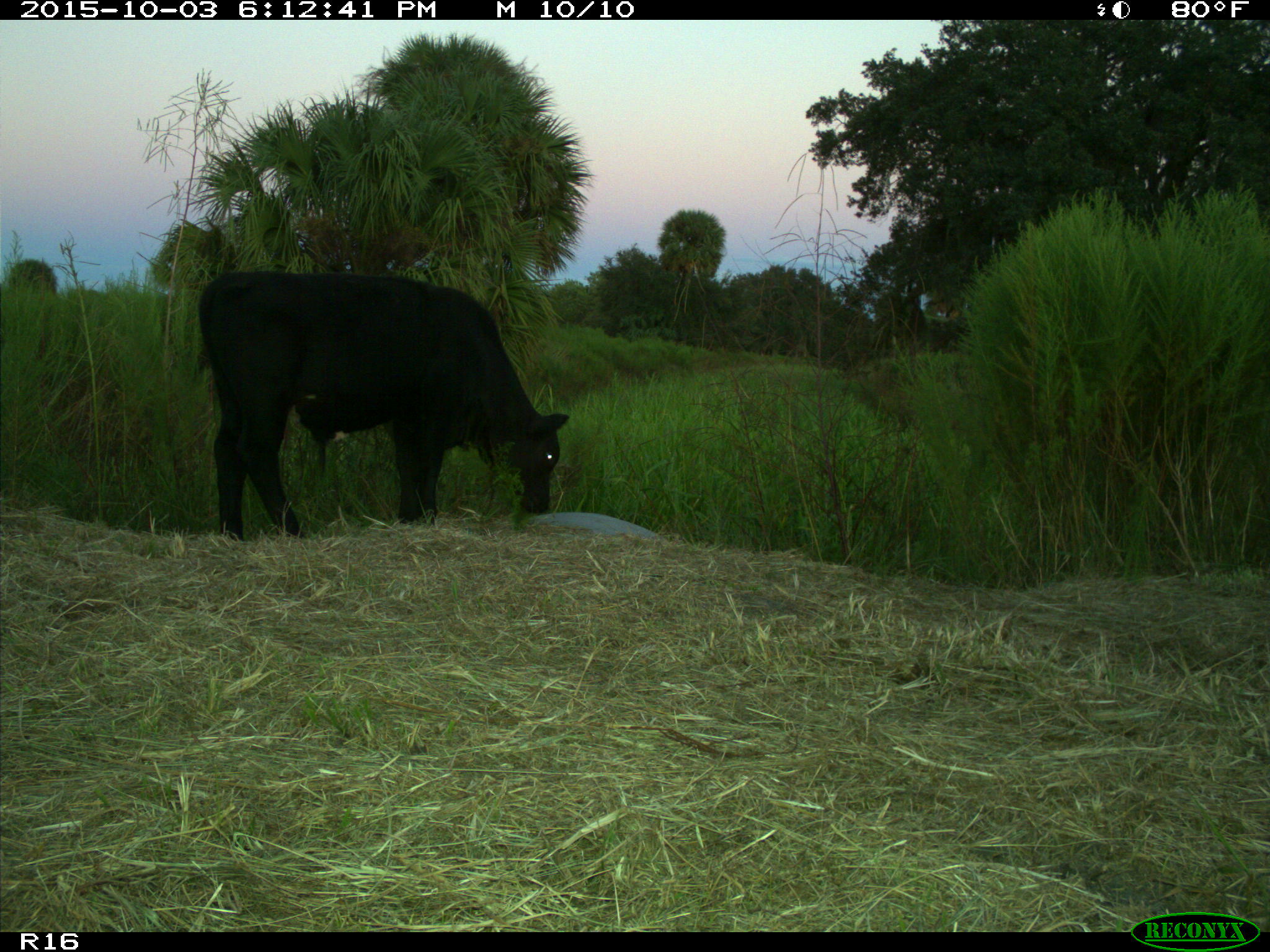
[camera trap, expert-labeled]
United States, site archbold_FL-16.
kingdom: Animalia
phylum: Chordata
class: Mammalia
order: Artiodactyla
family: Bovidae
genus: Bos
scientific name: Bos taurus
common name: domestic cow